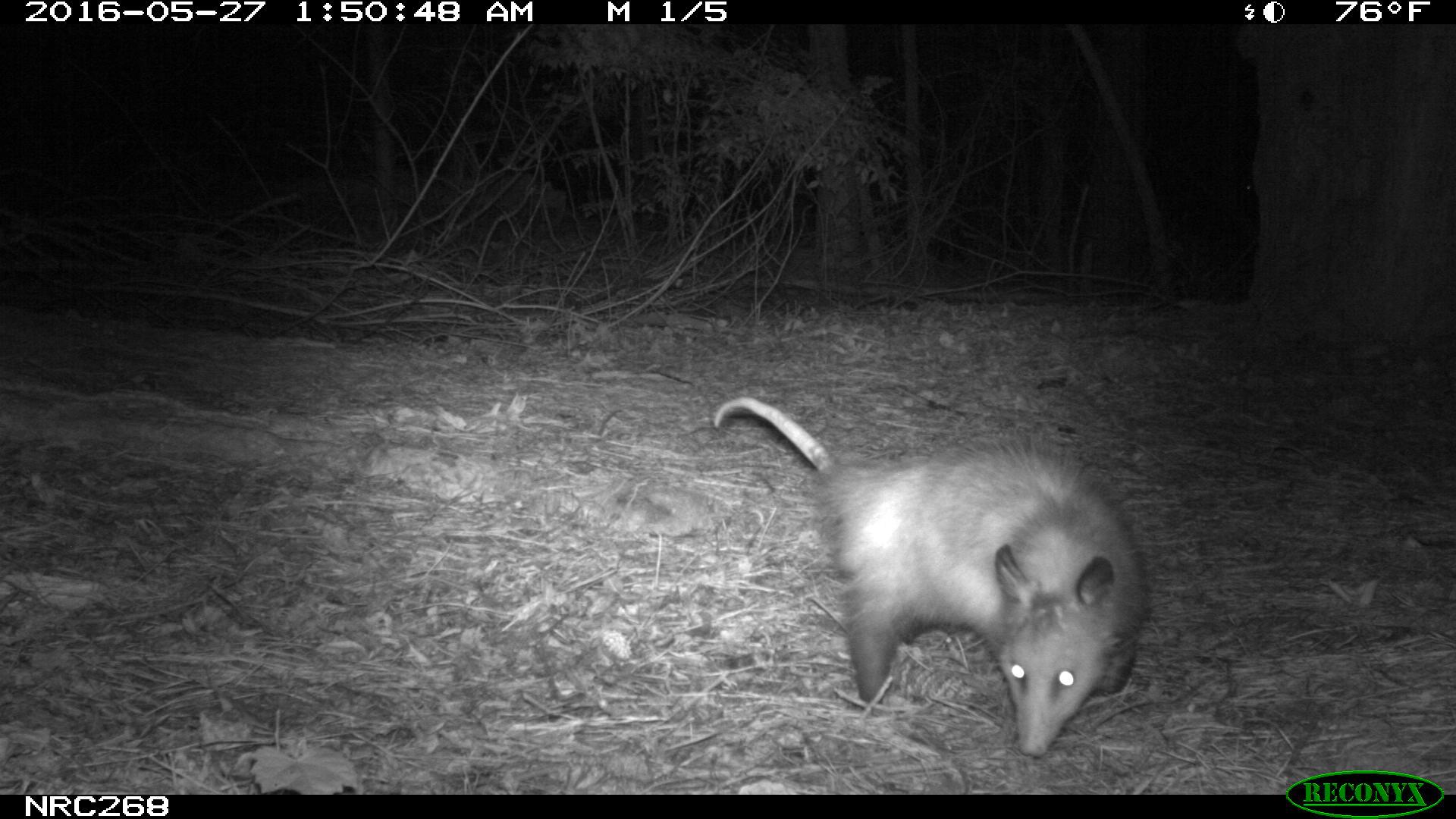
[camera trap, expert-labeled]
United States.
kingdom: Animalia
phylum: Chordata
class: Mammalia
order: Didelphimorphia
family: Didelphidae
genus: Didelphis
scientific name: Didelphis virginiana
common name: virginia opossum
Virginia Opossum (Didelphis virginiana).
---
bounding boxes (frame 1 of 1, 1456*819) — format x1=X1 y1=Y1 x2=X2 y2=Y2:
Virginia Opossum: x1=708 y1=379 x2=1161 y2=758